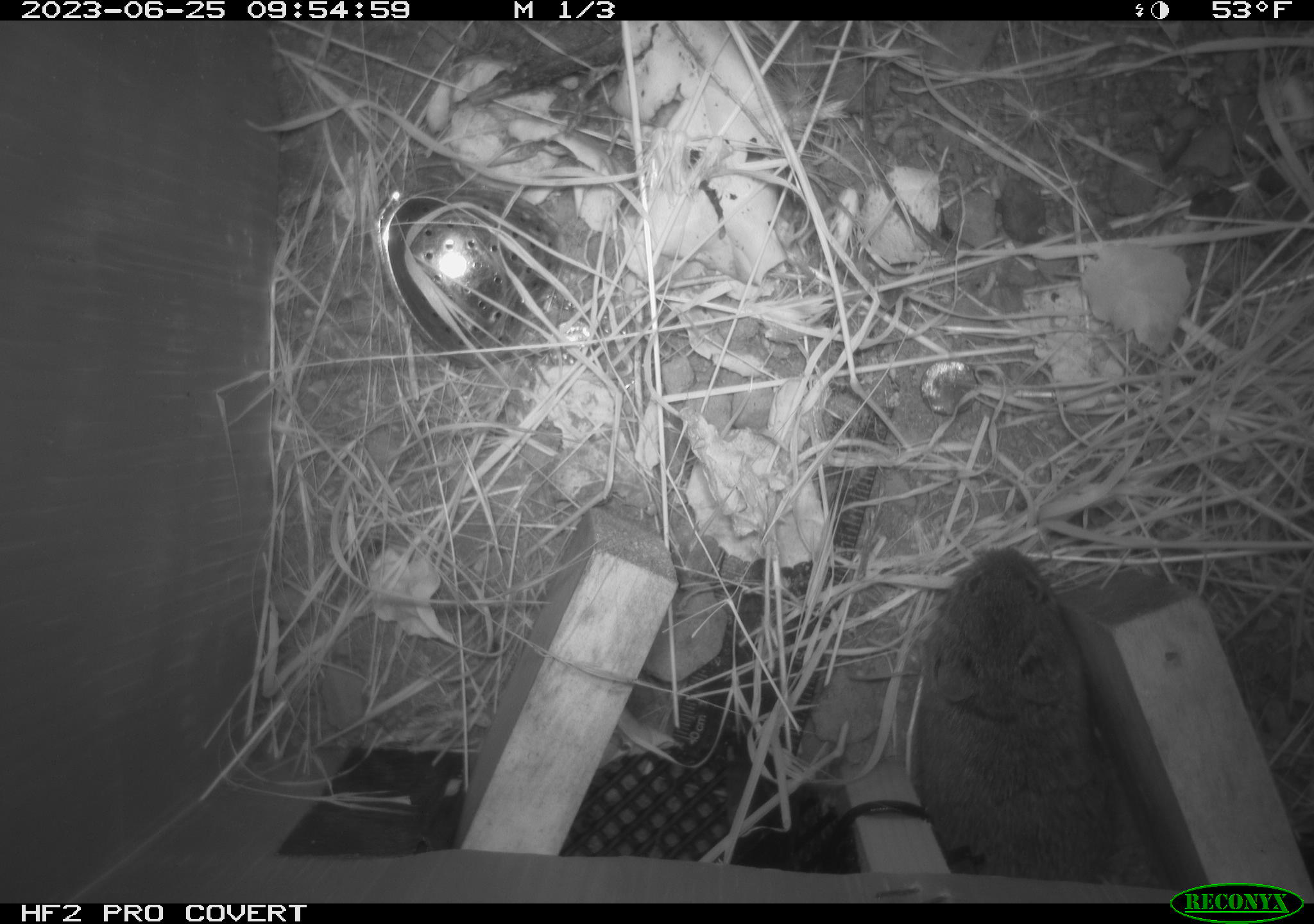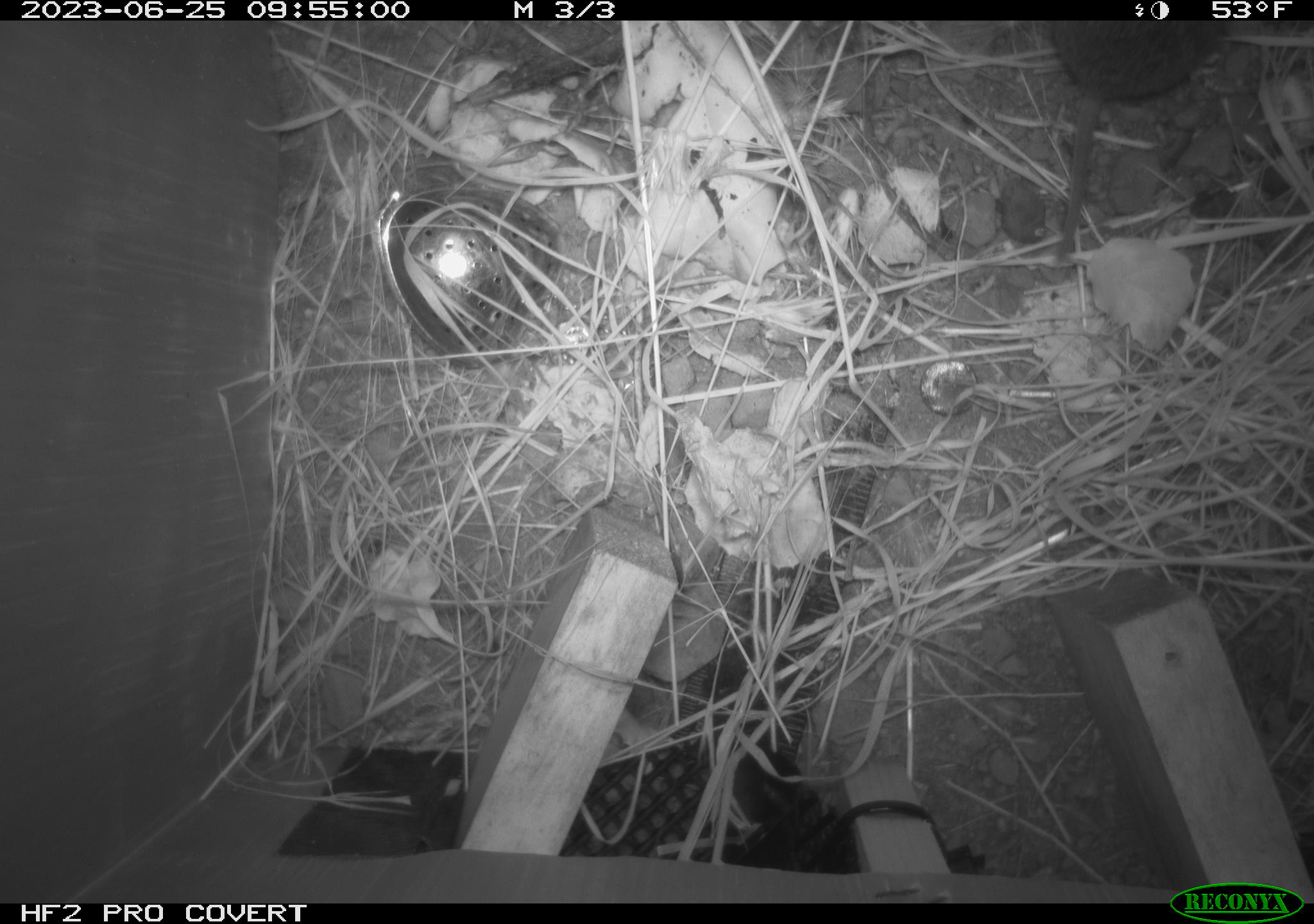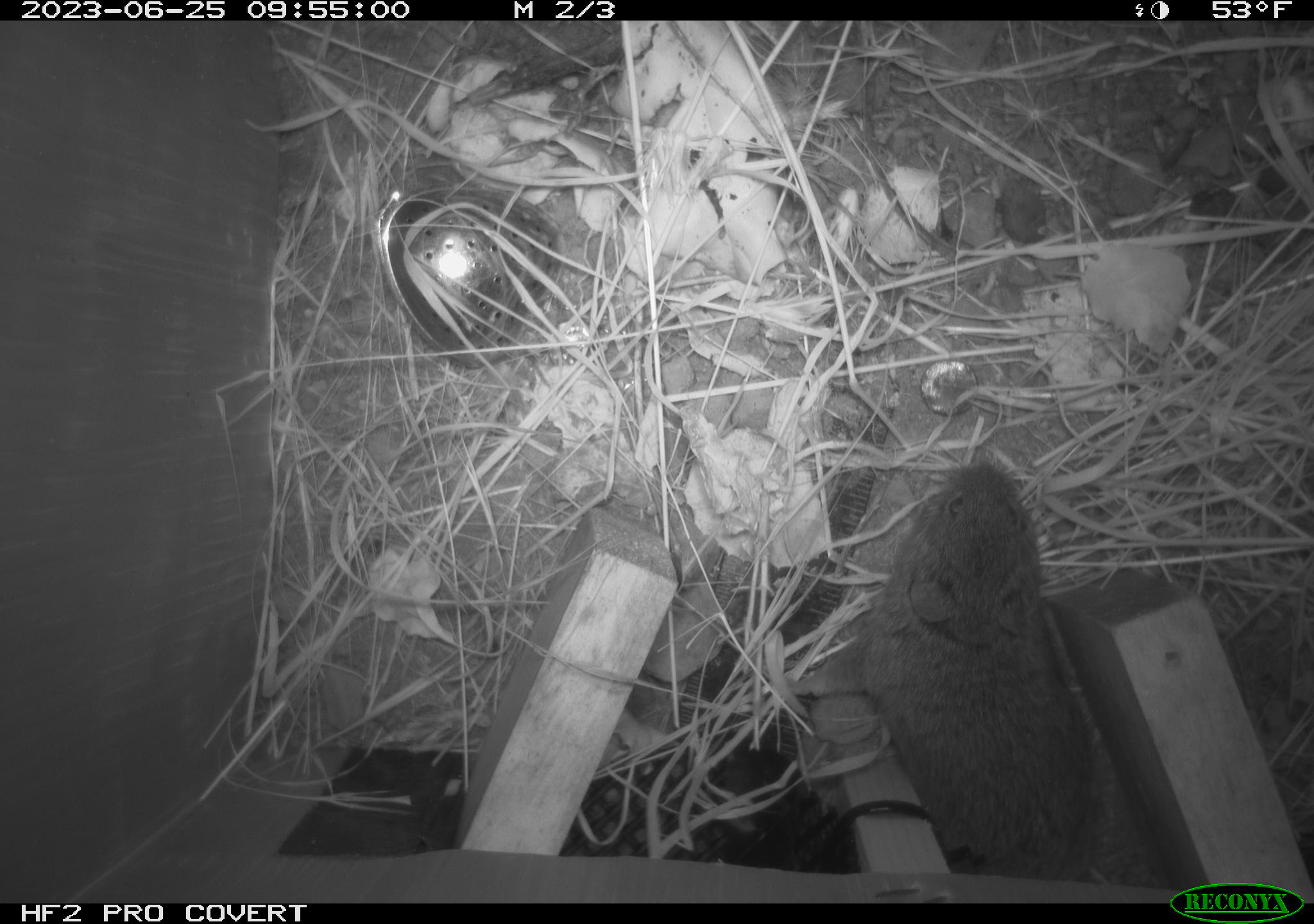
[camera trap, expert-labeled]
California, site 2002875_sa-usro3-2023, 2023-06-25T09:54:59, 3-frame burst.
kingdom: Animalia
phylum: Chordata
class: Mammalia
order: Rodentia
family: Cricetidae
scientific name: Arvicolinae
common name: voles, lemmings, and muskrats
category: arvicolinae subfamily